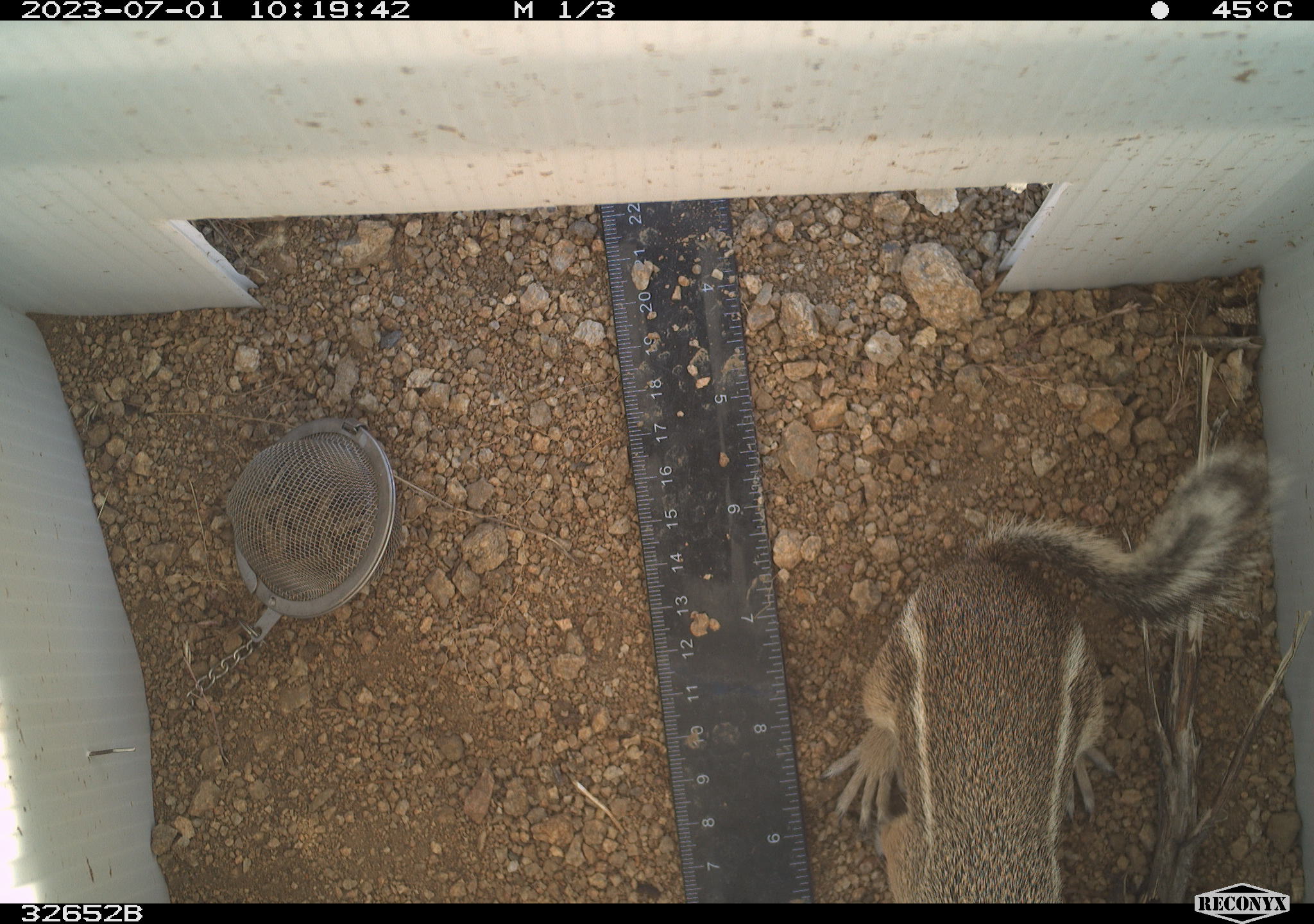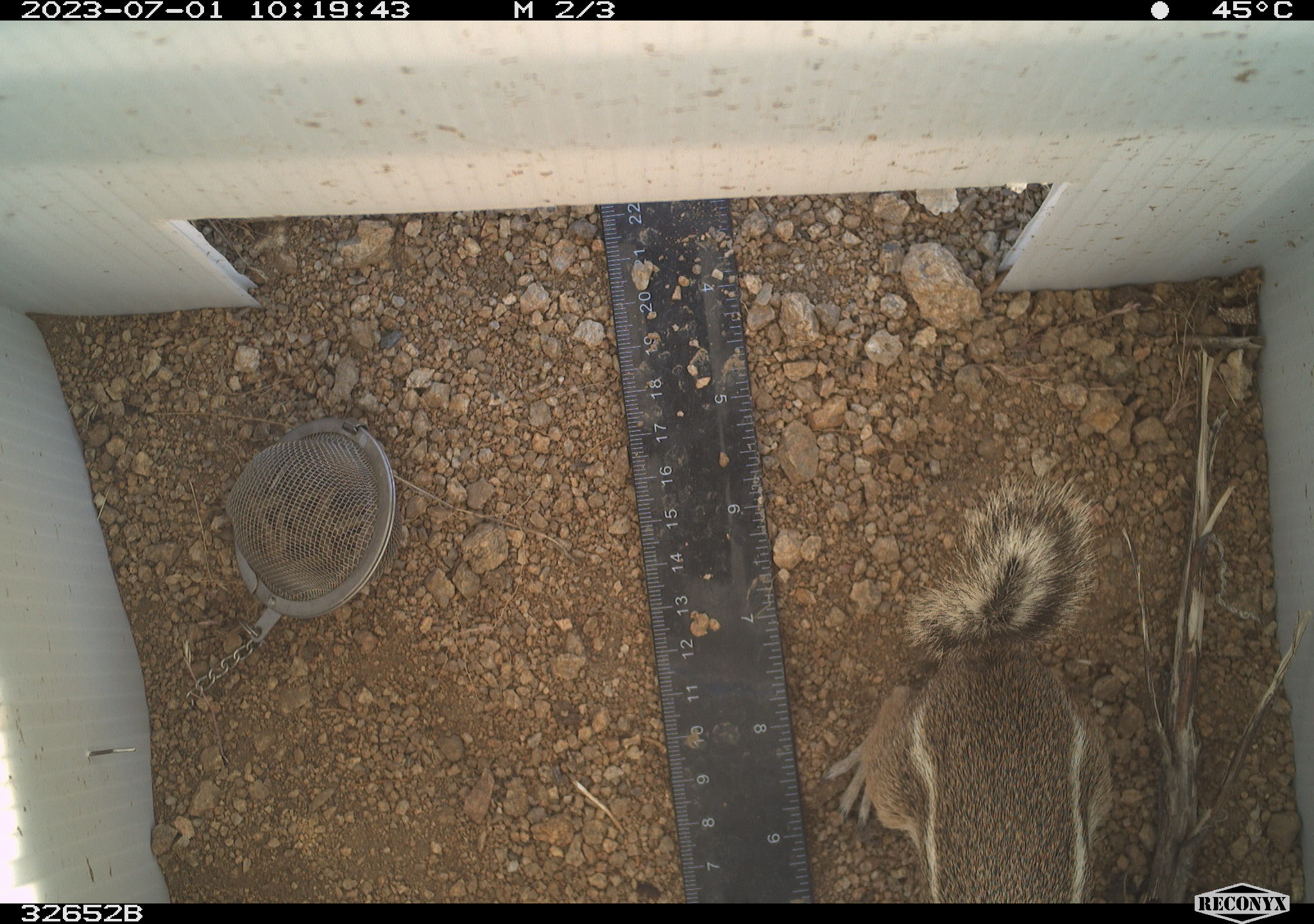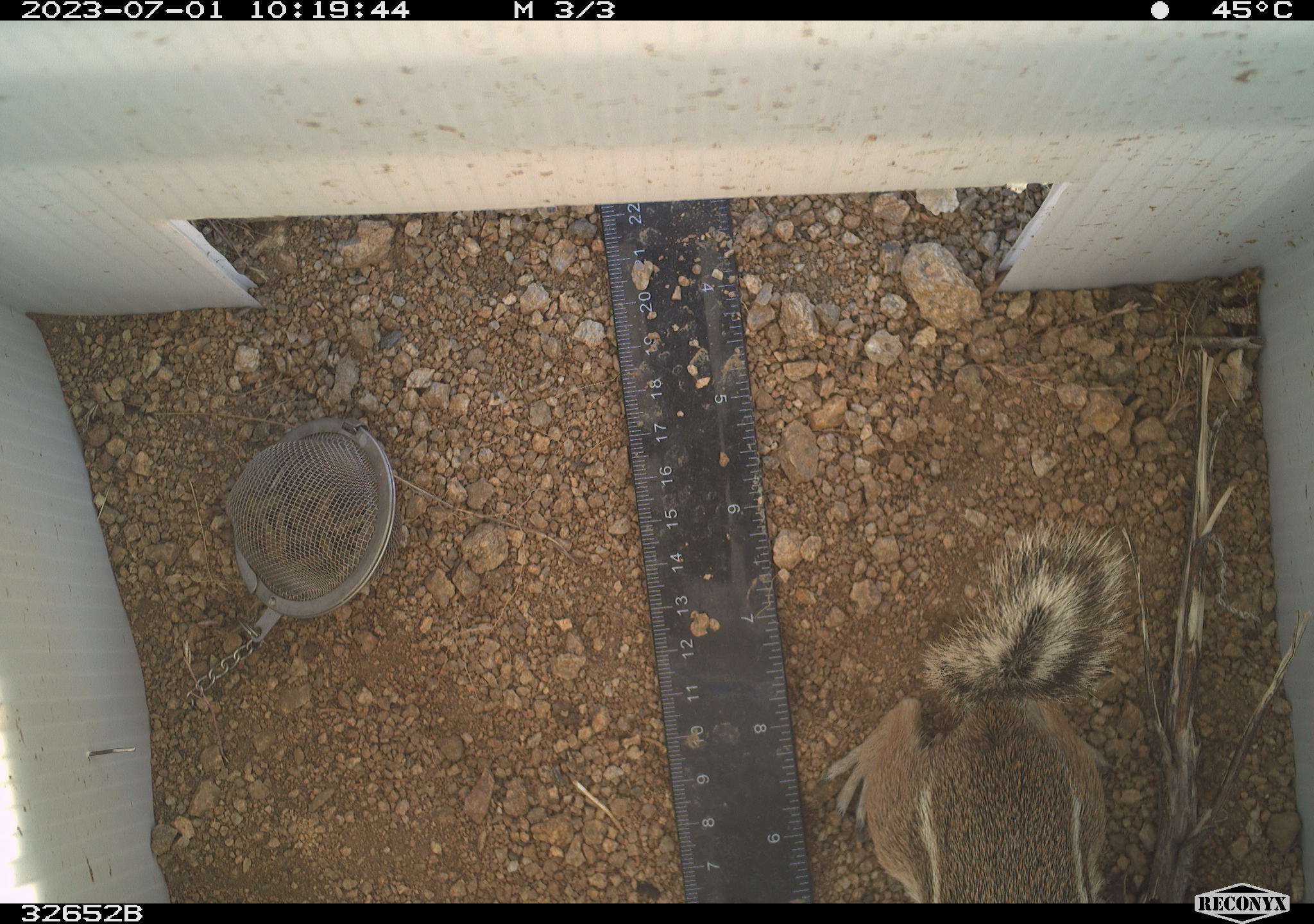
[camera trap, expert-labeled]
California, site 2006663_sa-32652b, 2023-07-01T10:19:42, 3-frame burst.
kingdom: Animalia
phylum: Chordata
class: Mammalia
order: Rodentia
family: Sciuridae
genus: Ammospermophilus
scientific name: Ammospermophilus leucurus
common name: white-tailed antelope squirrel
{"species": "white-tailed antelope squirrel (Ammospermophilus leucurus)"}